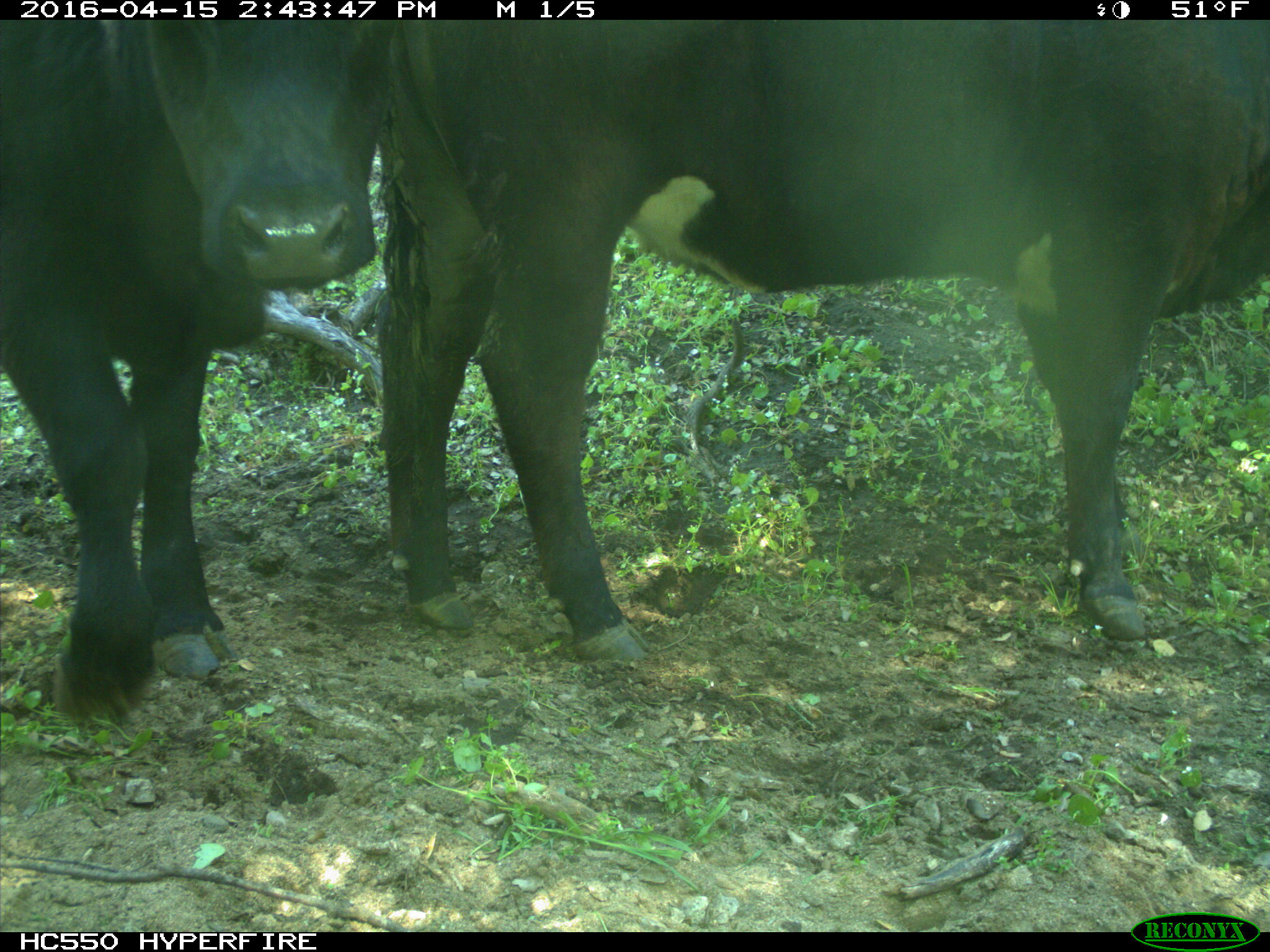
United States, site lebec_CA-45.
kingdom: Animalia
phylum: Chordata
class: Mammalia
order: Artiodactyla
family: Bovidae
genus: Bos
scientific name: Bos taurus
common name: domestic cow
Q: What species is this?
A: Bos taurus (domestic cow).